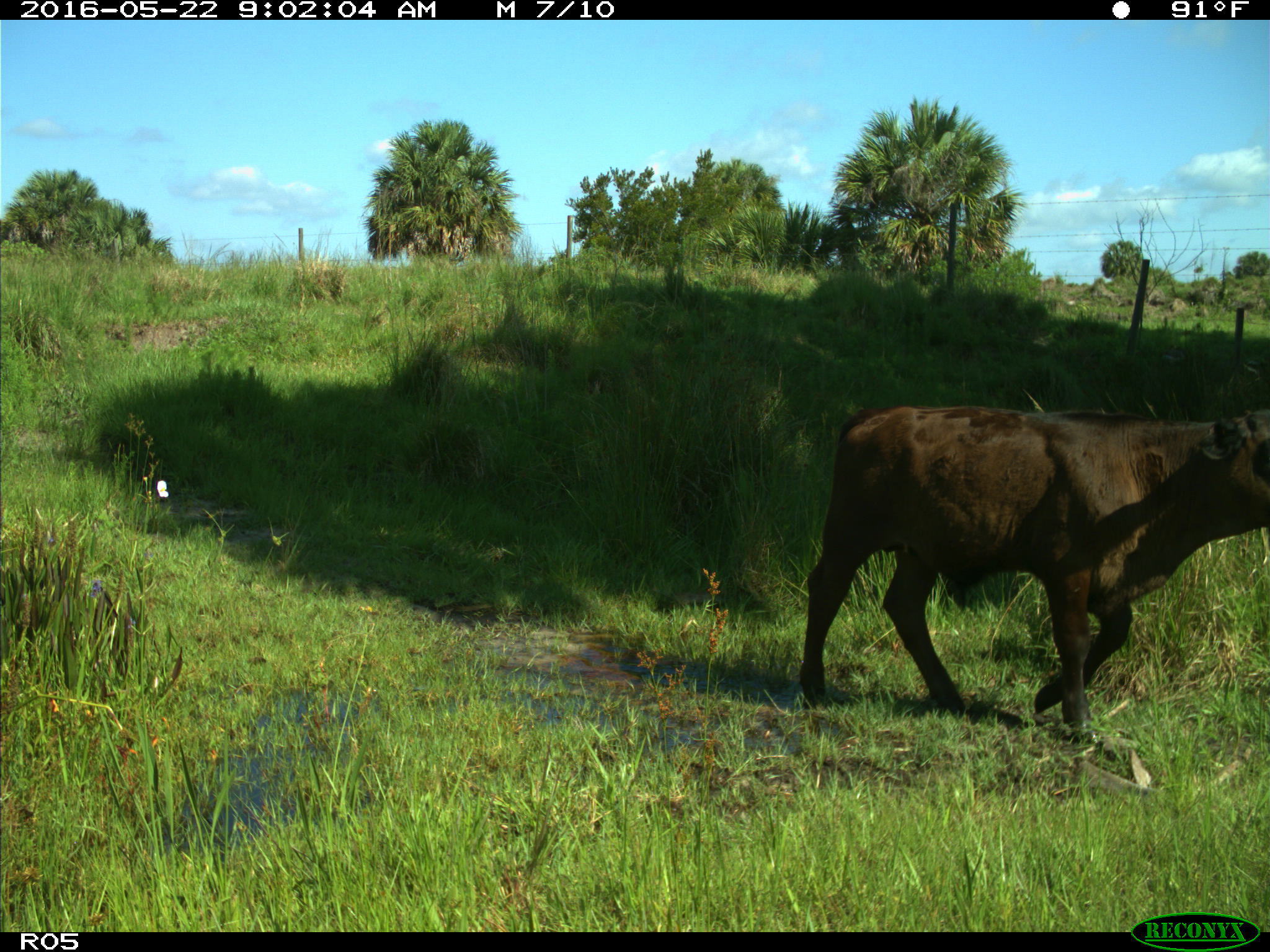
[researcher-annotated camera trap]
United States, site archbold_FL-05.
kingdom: Animalia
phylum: Chordata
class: Mammalia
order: Artiodactyla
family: Bovidae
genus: Bos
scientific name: Bos taurus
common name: domestic cow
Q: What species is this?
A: Bos taurus (domestic cow).